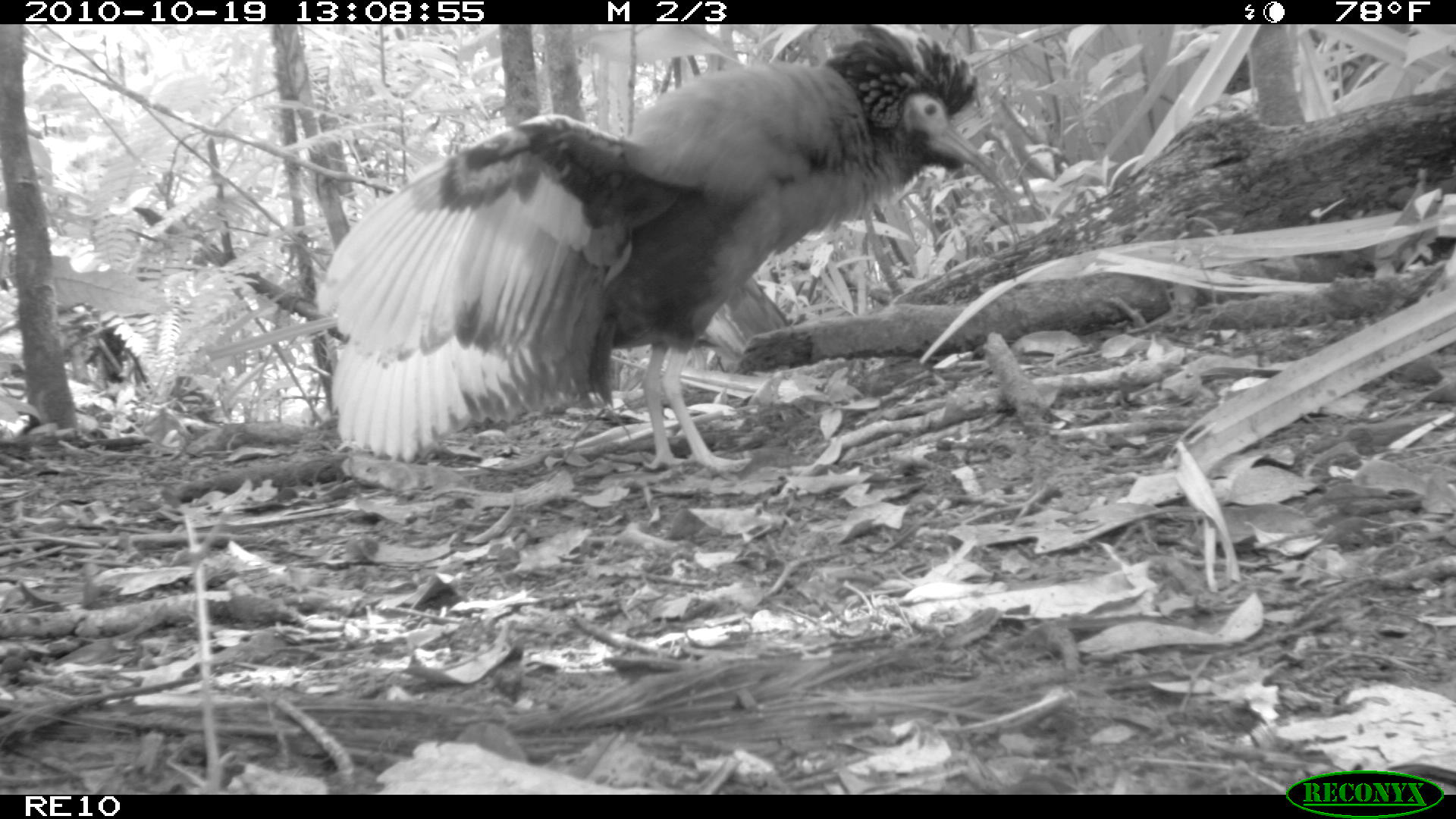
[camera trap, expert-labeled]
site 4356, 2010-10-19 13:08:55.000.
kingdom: Animalia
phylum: Chordata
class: Aves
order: Pelecaniformes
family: Threskiornithidae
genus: Lophotibis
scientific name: Lophotibis cristata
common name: madagascan ibis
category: lophotibis cristataa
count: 1